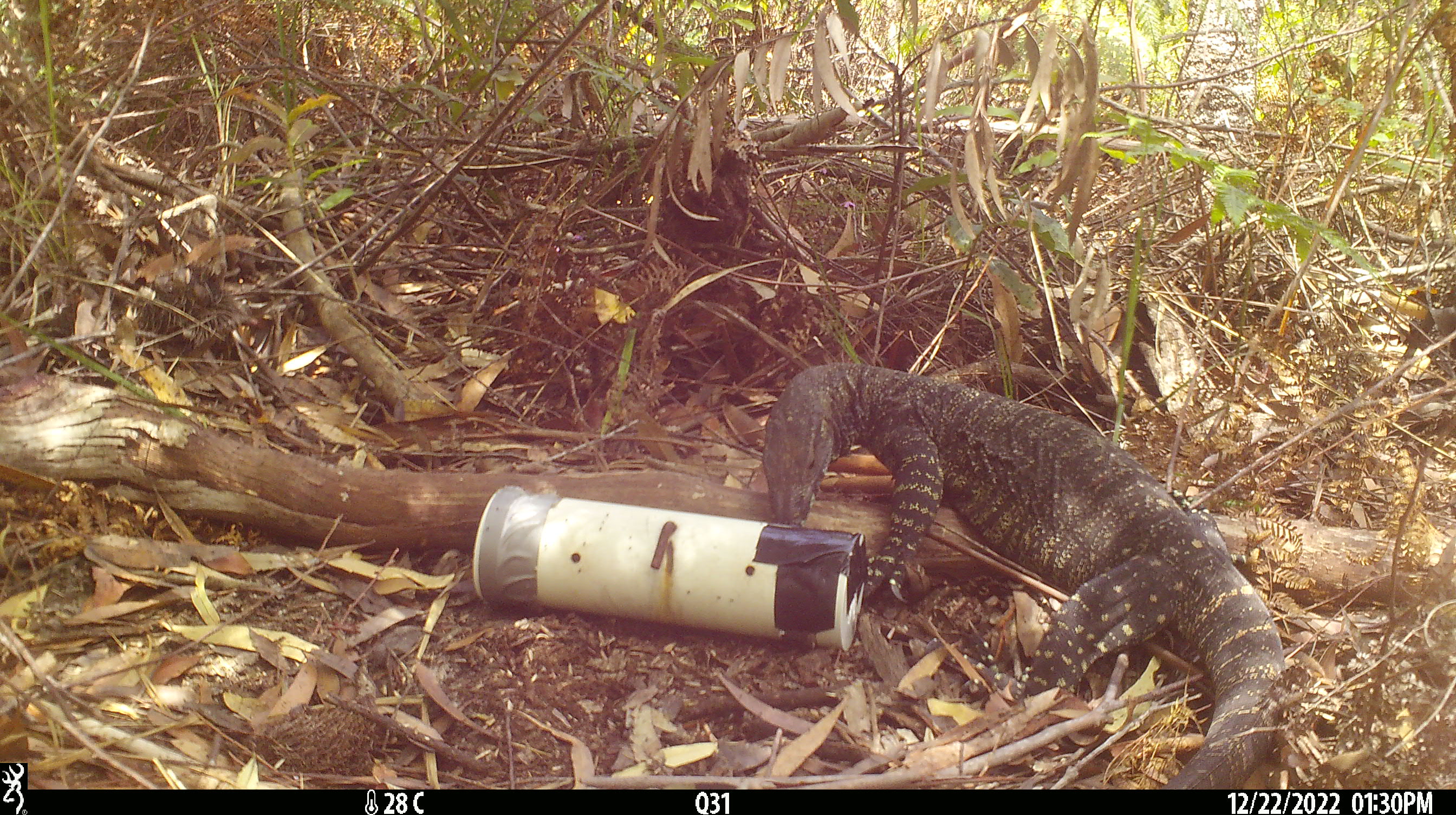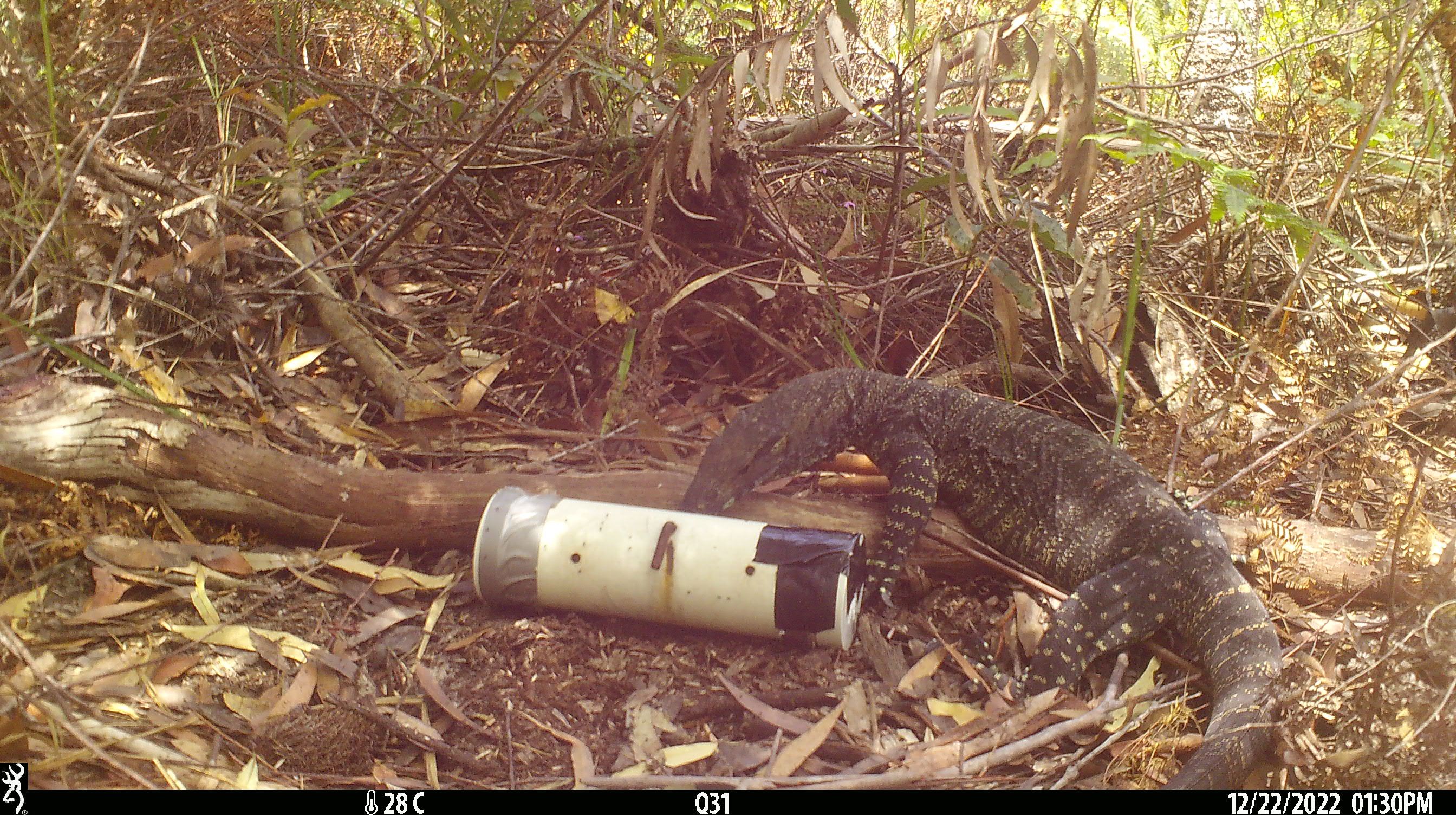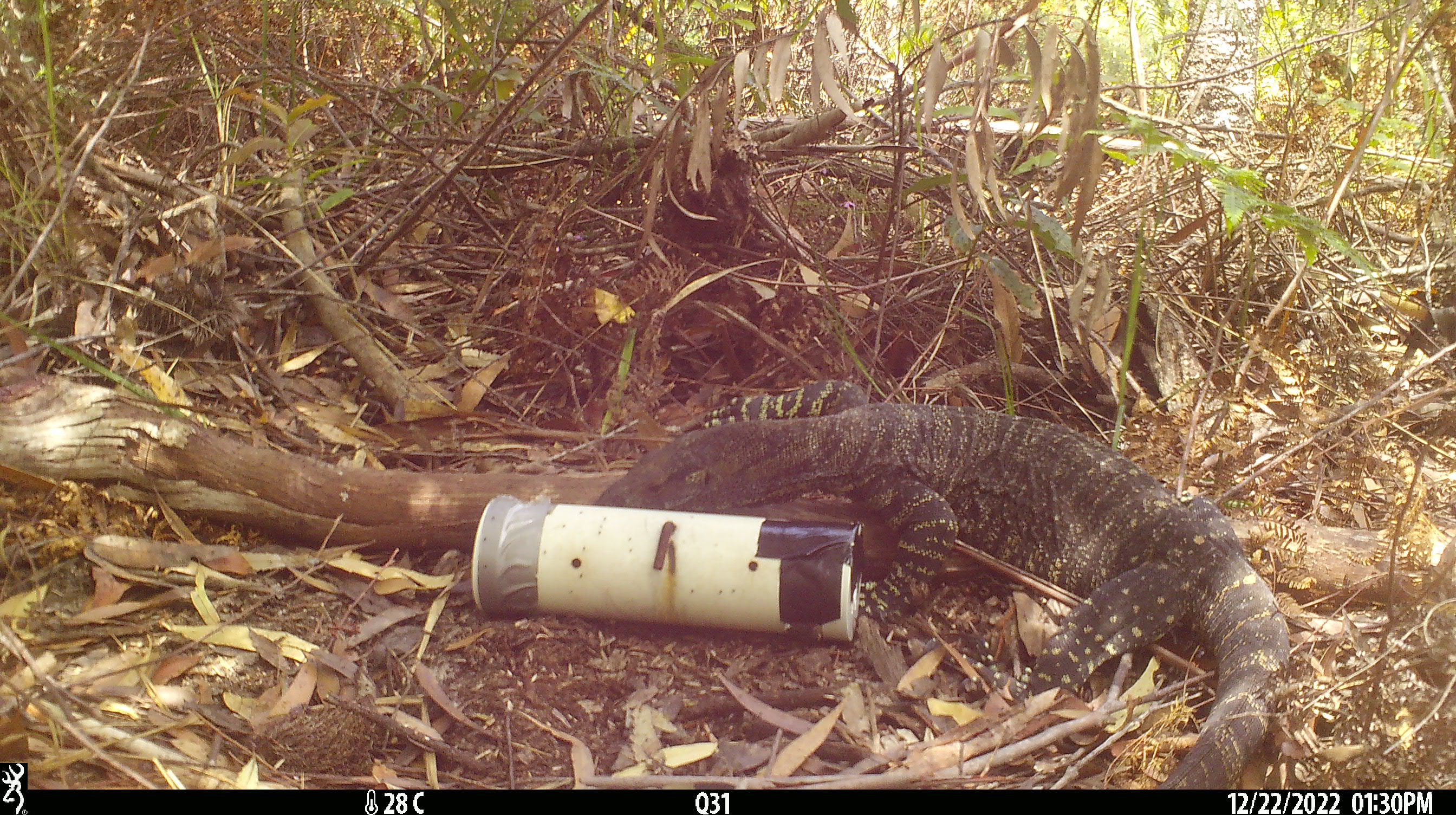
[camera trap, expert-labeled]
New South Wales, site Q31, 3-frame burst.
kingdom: Animalia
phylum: Chordata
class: Reptilia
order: Squamata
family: Varanidae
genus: Varanus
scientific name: Varanus varius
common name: lace monitor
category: goanna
Goanna (lace monitor) (Varanus varius).